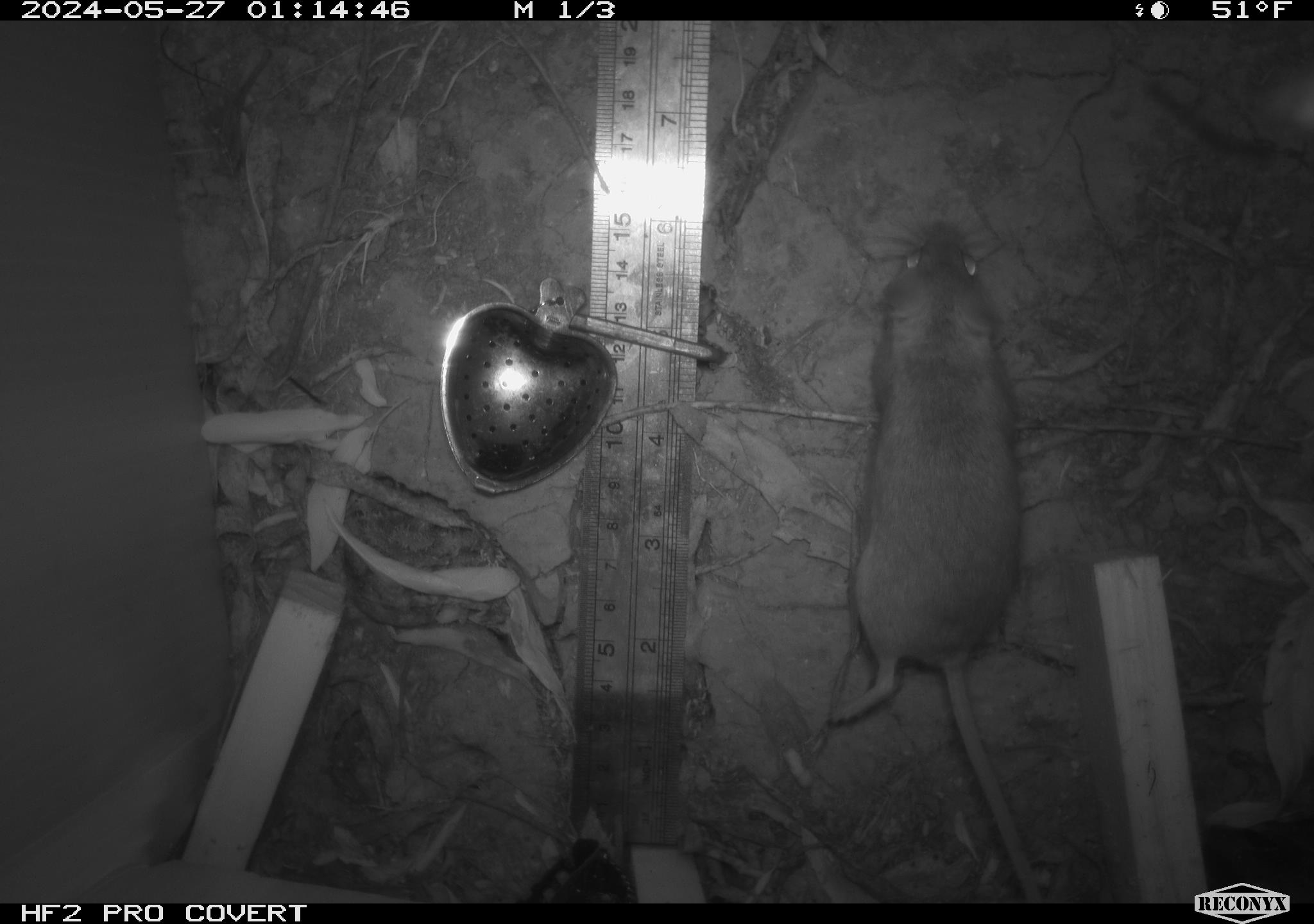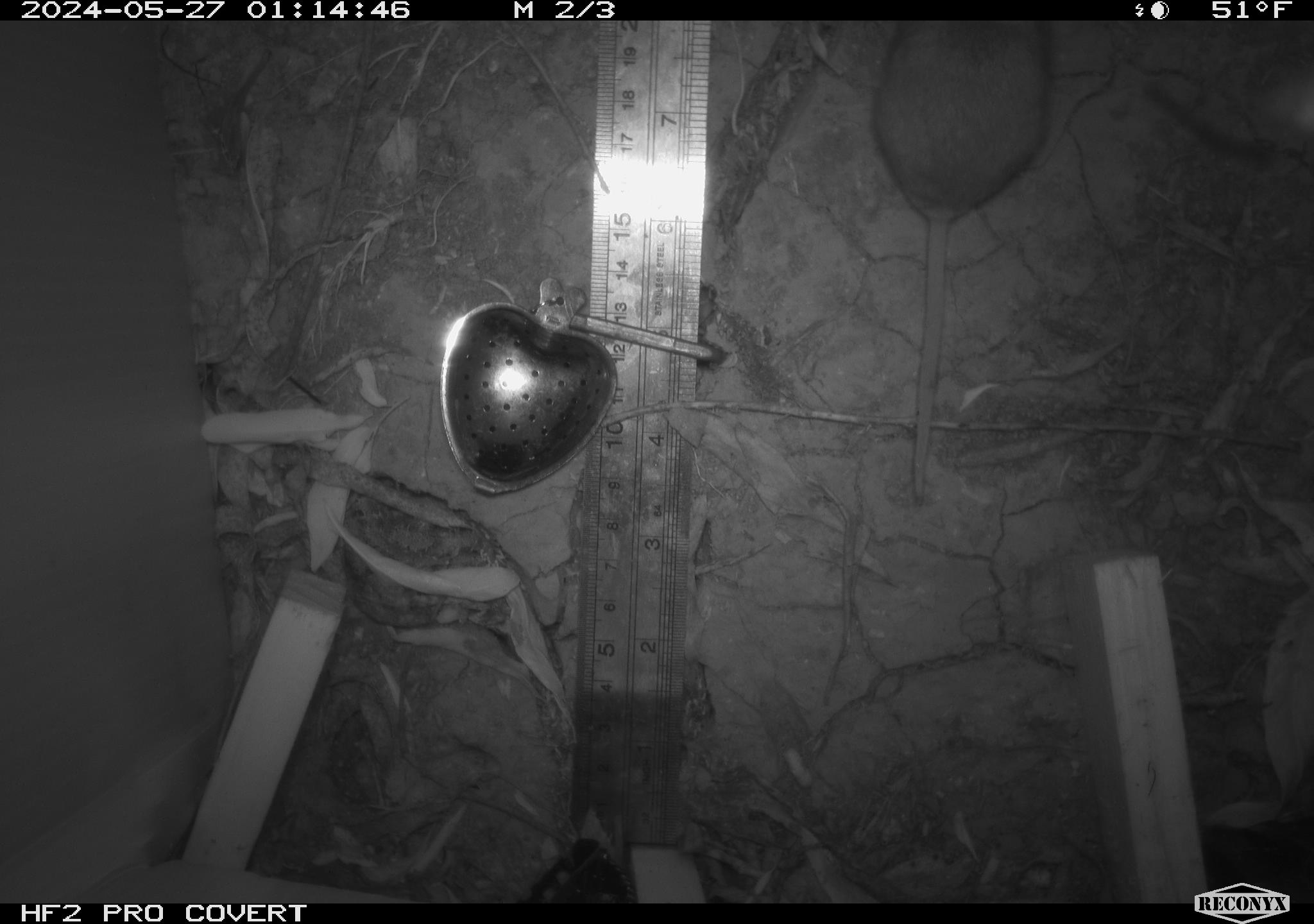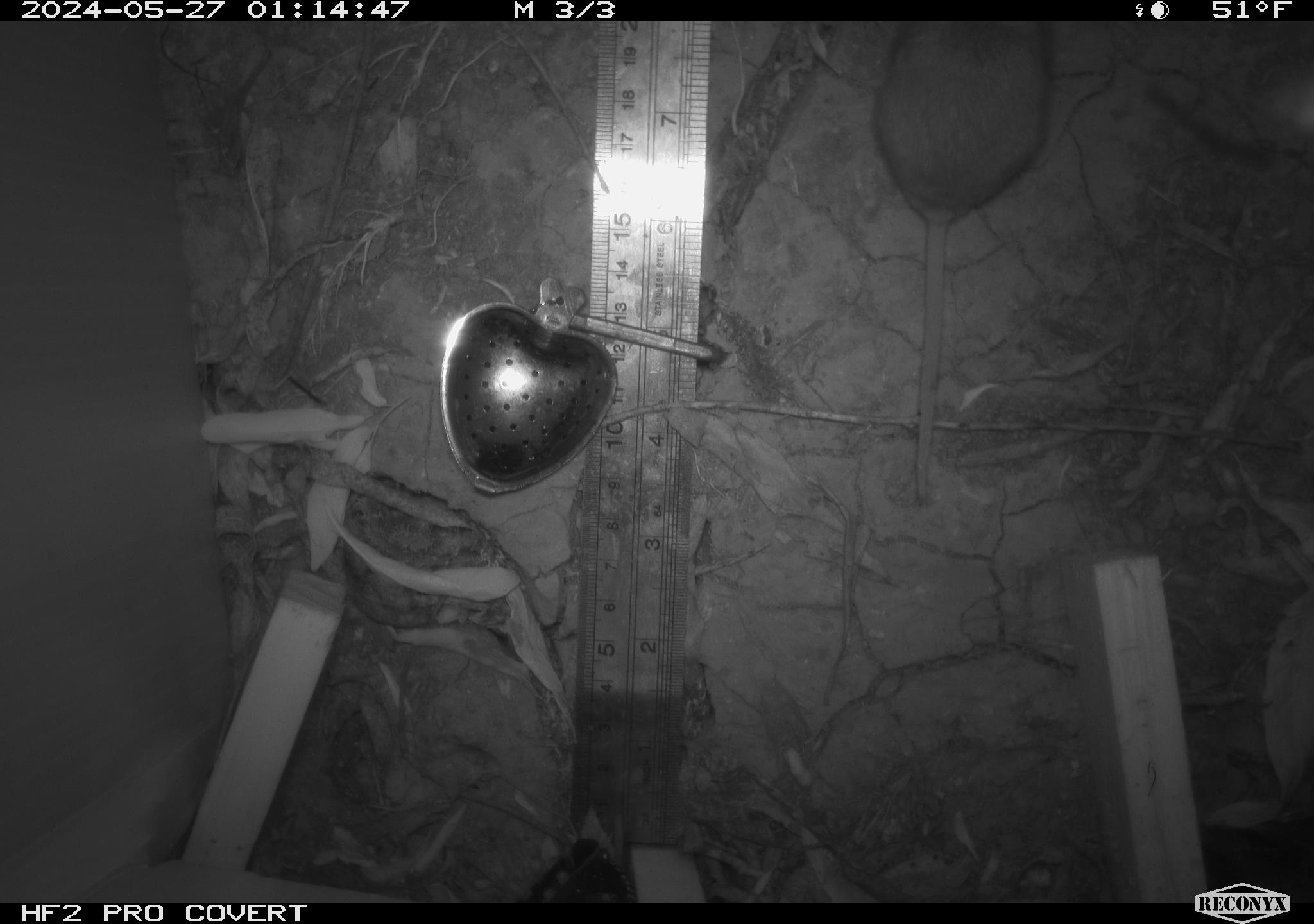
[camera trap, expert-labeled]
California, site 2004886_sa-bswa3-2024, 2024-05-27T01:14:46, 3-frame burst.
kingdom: Animalia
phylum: Chordata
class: Mammalia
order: Rodentia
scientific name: Rodentia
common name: mouse species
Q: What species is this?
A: Mouse species (Rodentia).